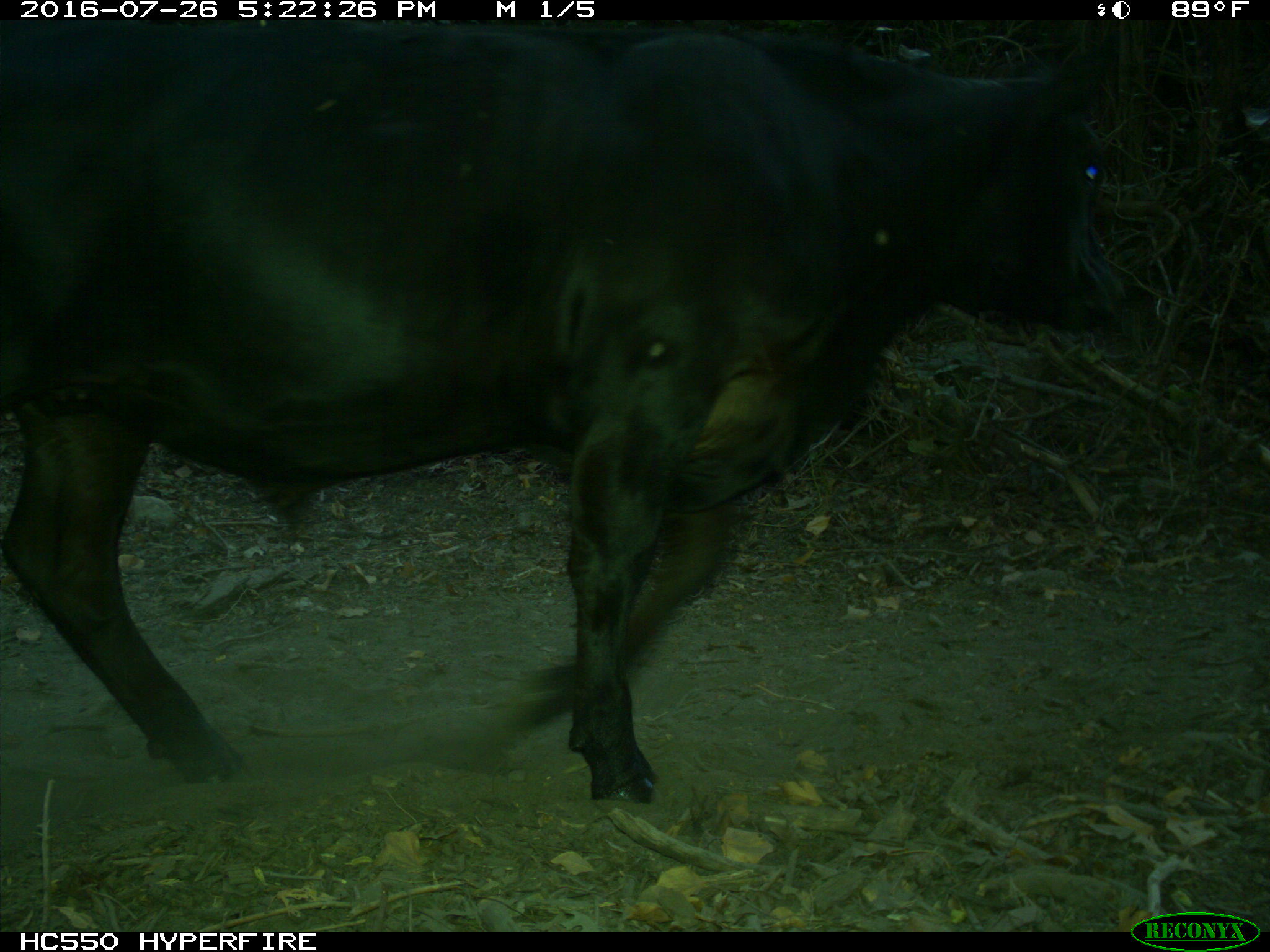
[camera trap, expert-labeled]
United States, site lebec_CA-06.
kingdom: Animalia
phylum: Chordata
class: Mammalia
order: Artiodactyla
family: Bovidae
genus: Bos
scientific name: Bos taurus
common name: domestic cow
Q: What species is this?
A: Bos taurus (domestic cow).